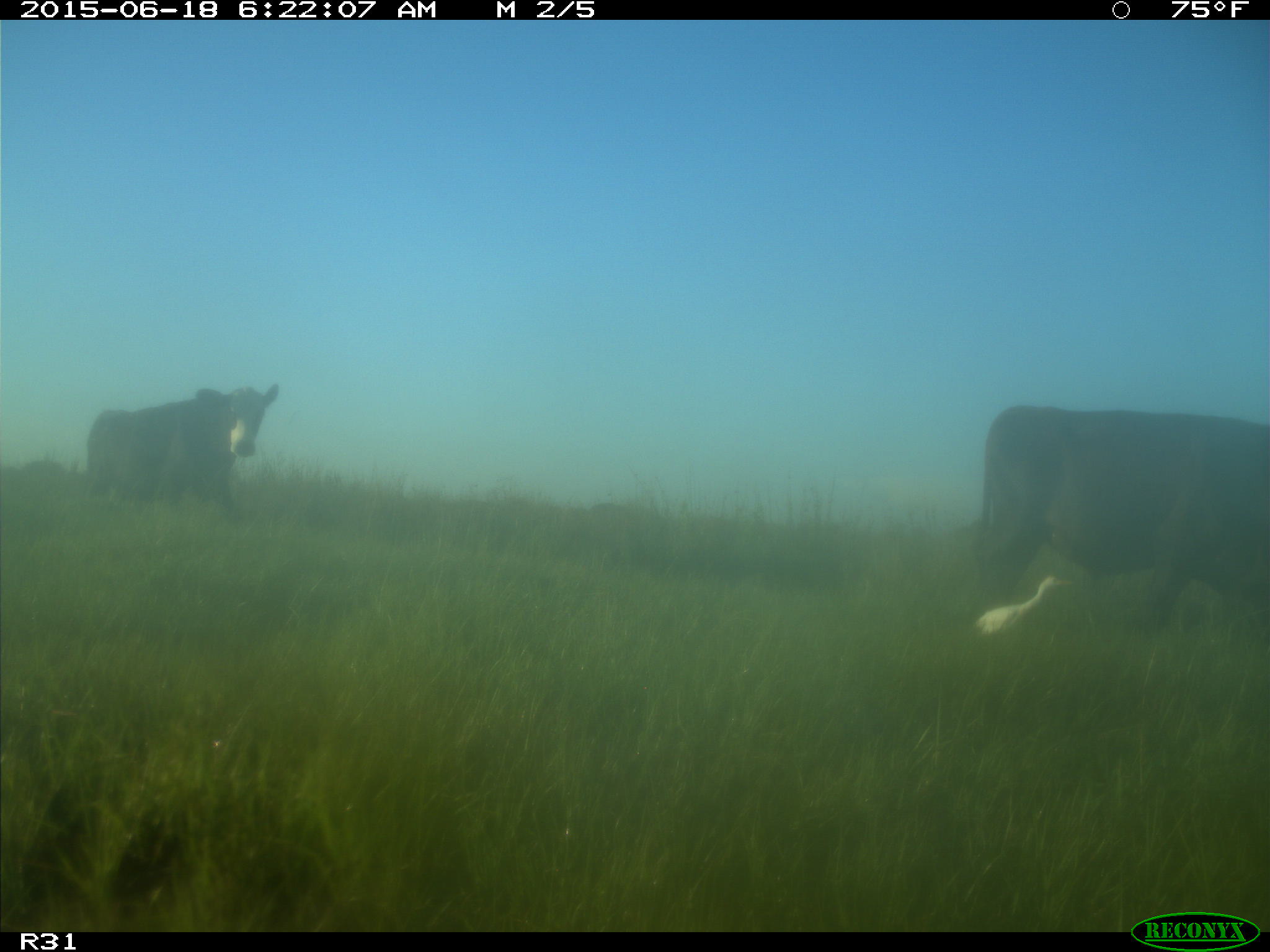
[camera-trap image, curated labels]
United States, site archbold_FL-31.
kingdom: Animalia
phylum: Chordata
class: Mammalia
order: Artiodactyla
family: Bovidae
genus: Bos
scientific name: Bos taurus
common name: domestic cow